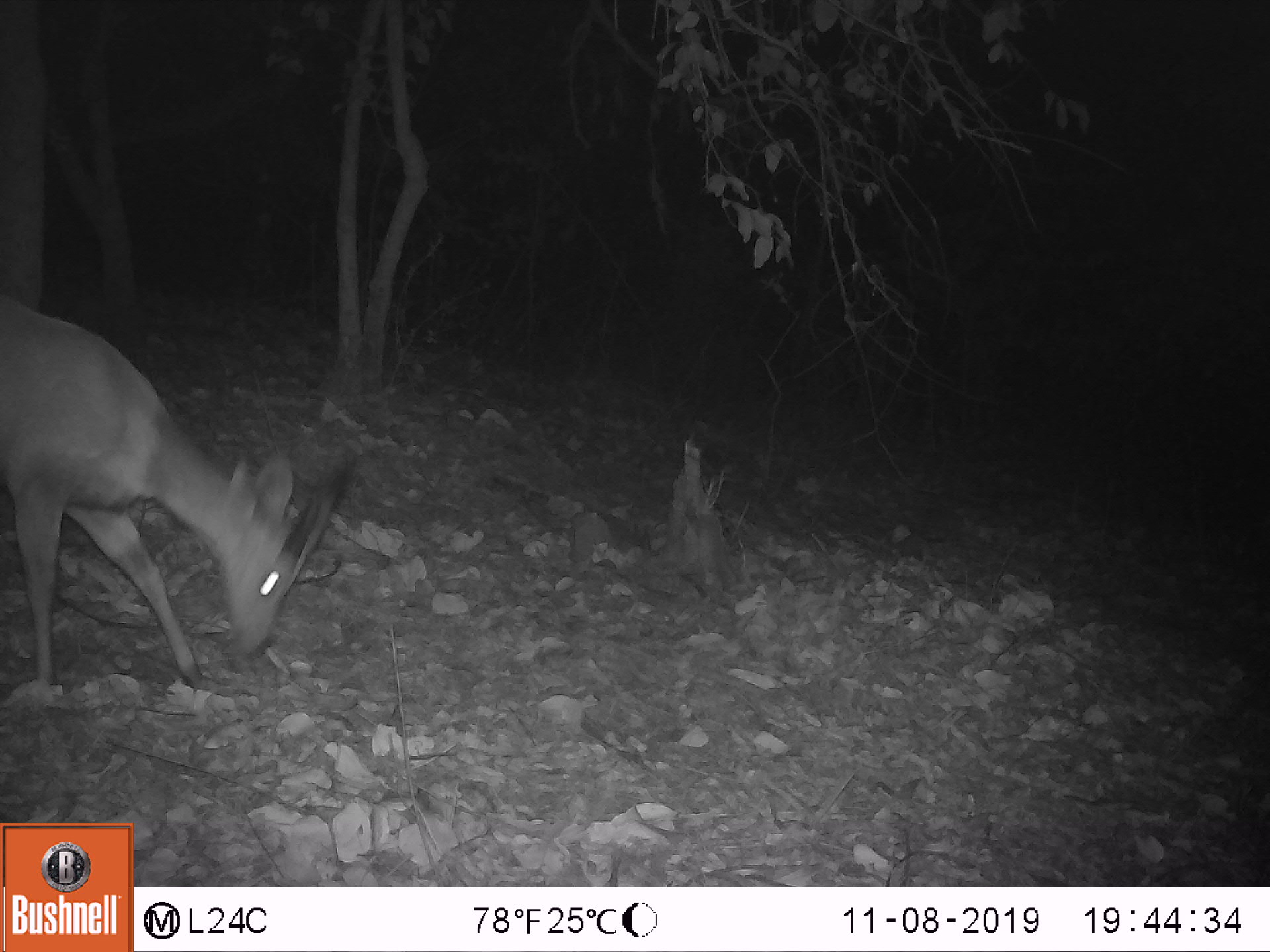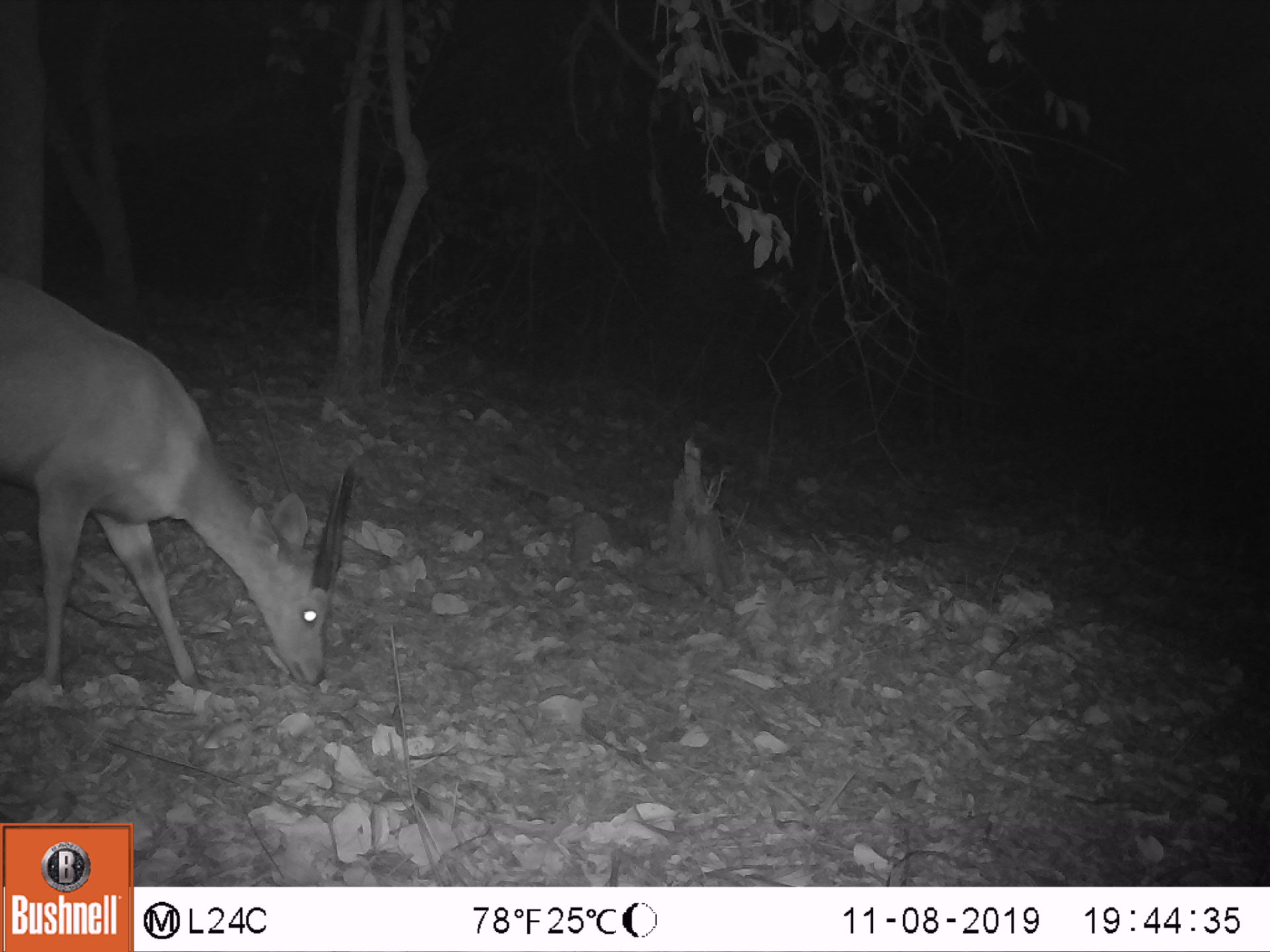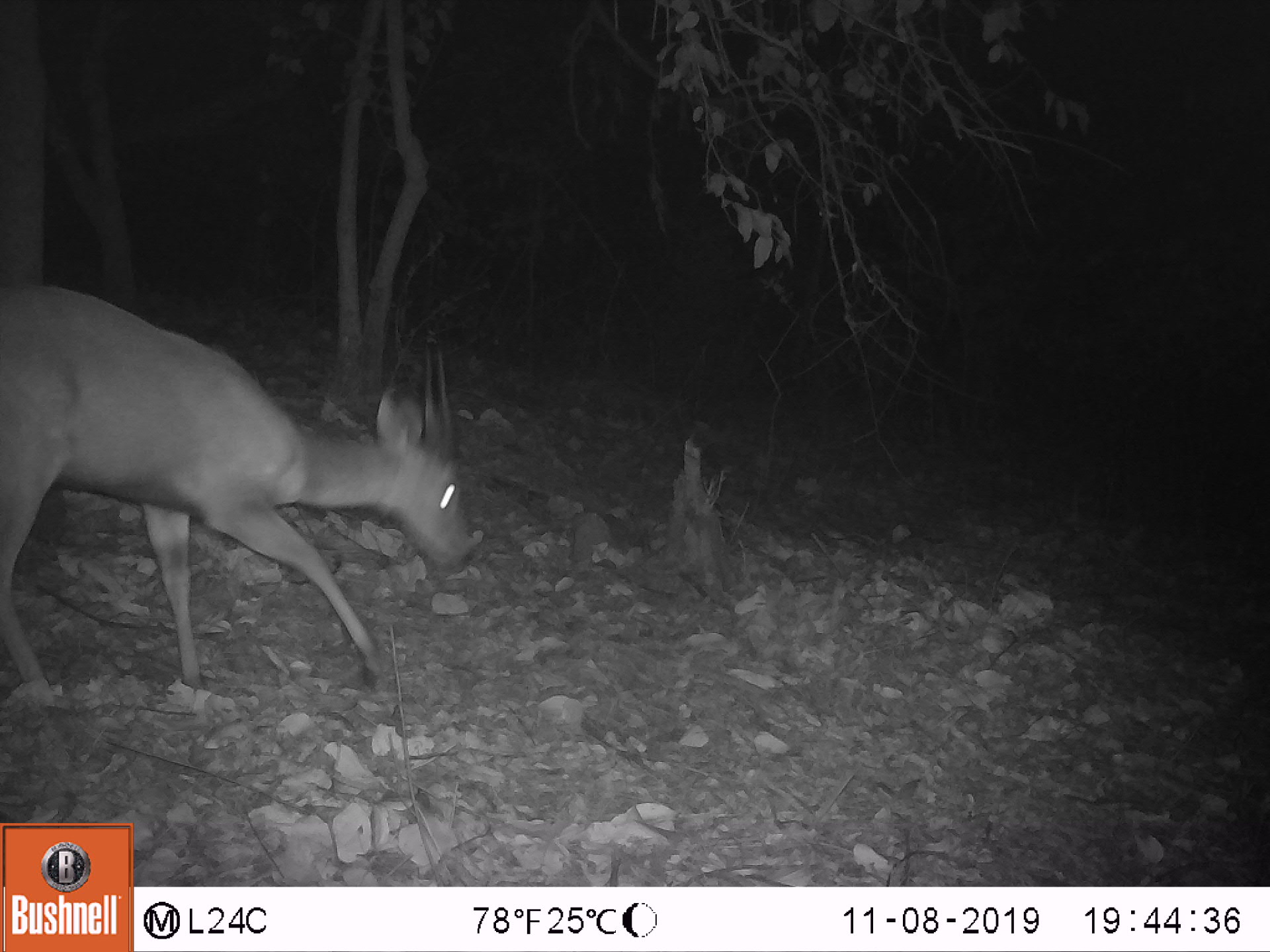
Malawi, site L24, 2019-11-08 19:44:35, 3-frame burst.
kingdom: Animalia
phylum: Chordata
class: Mammalia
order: Artiodactyla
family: Bovidae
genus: Tragelaphus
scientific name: Tragelaphus sylvaticus sylvaticus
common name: cape bushbuck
Cape bushbuck (Tragelaphus sylvaticus sylvaticus), count 1.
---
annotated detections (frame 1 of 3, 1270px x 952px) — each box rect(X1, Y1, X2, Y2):
cape bushbuck: rect(0, 281, 357, 716)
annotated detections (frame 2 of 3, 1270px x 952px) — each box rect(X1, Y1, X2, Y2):
cape bushbuck: rect(0, 263, 362, 708)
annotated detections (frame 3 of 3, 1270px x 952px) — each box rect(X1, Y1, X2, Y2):
cape bushbuck: rect(0, 279, 486, 706)